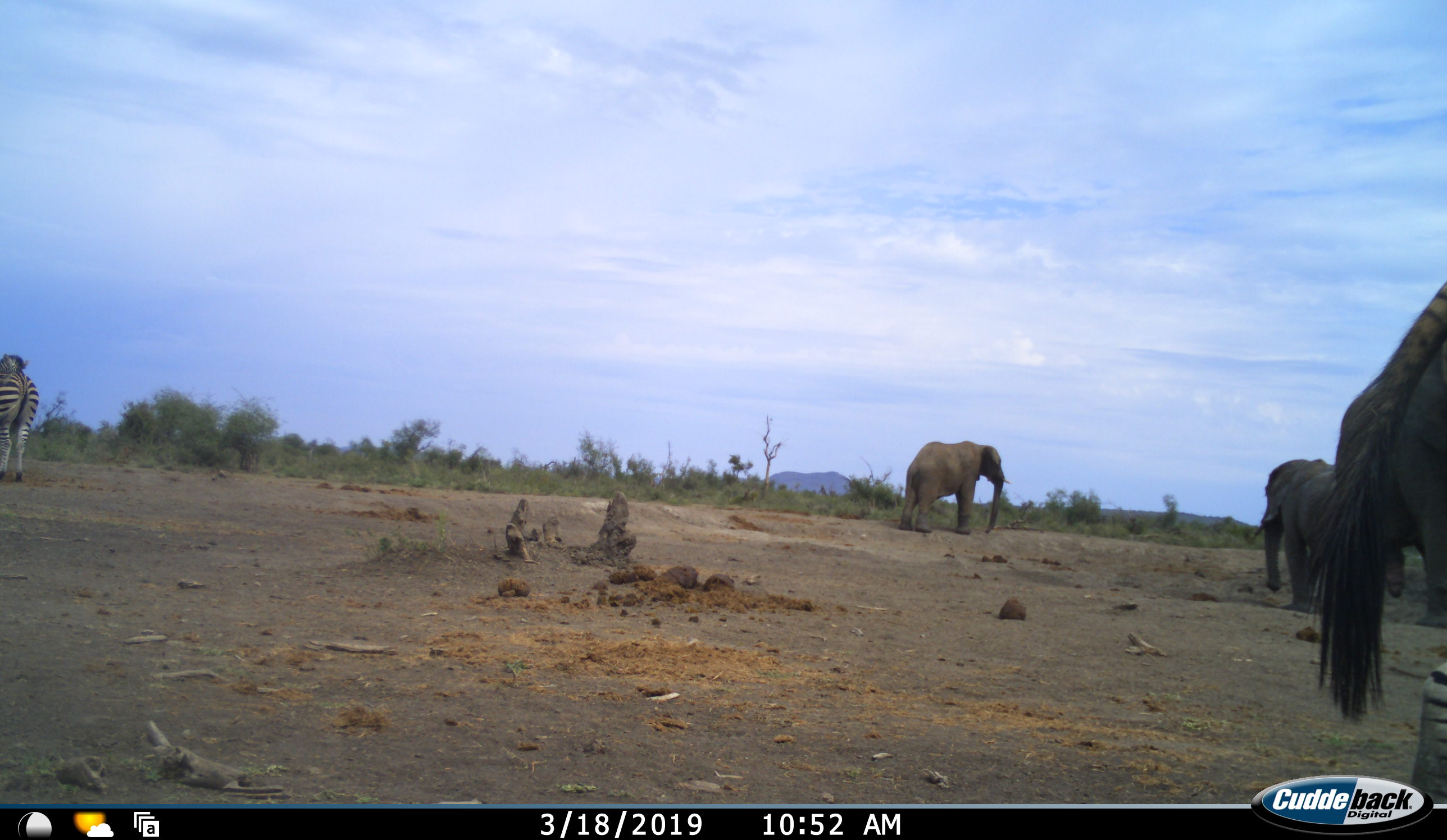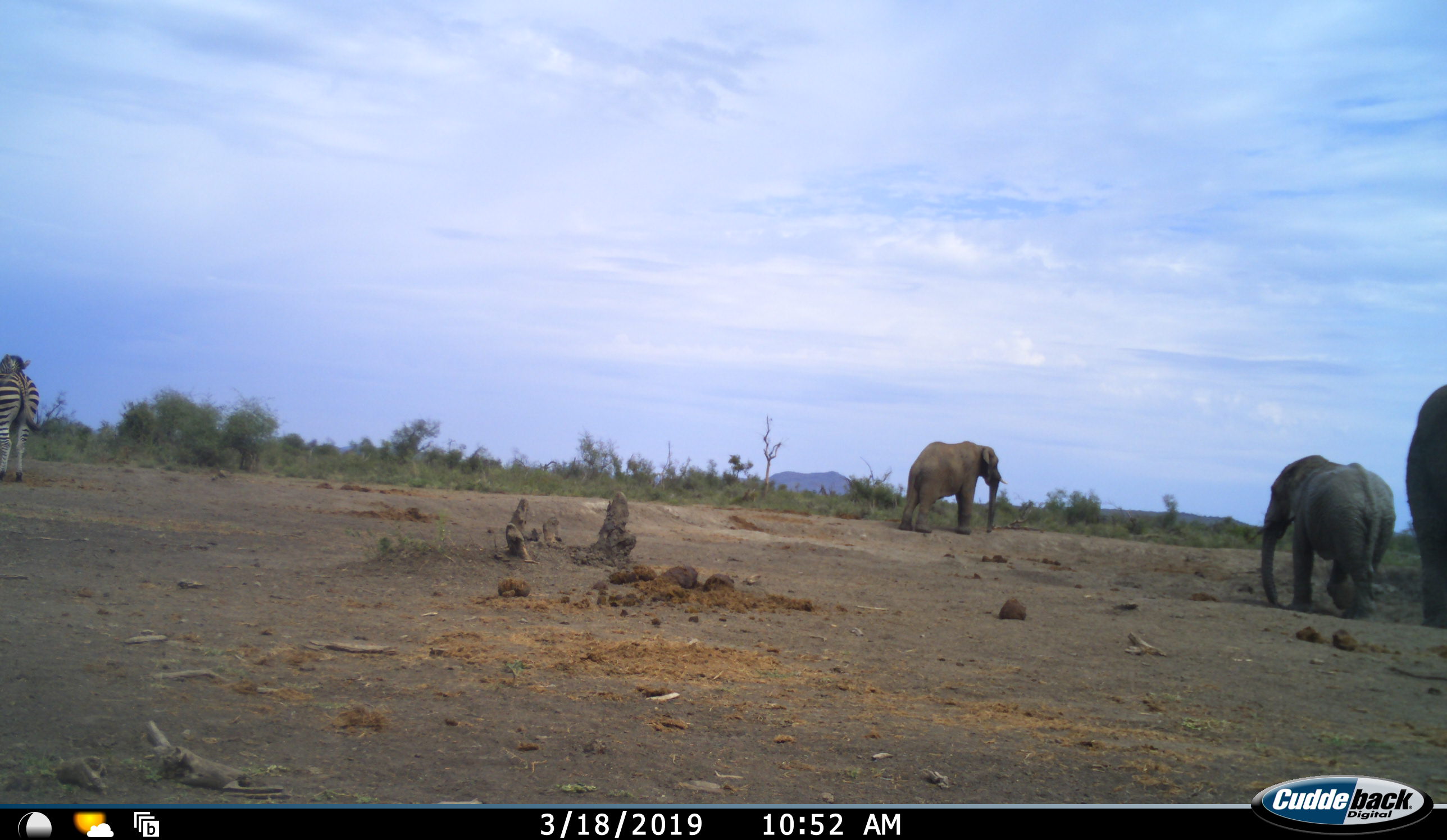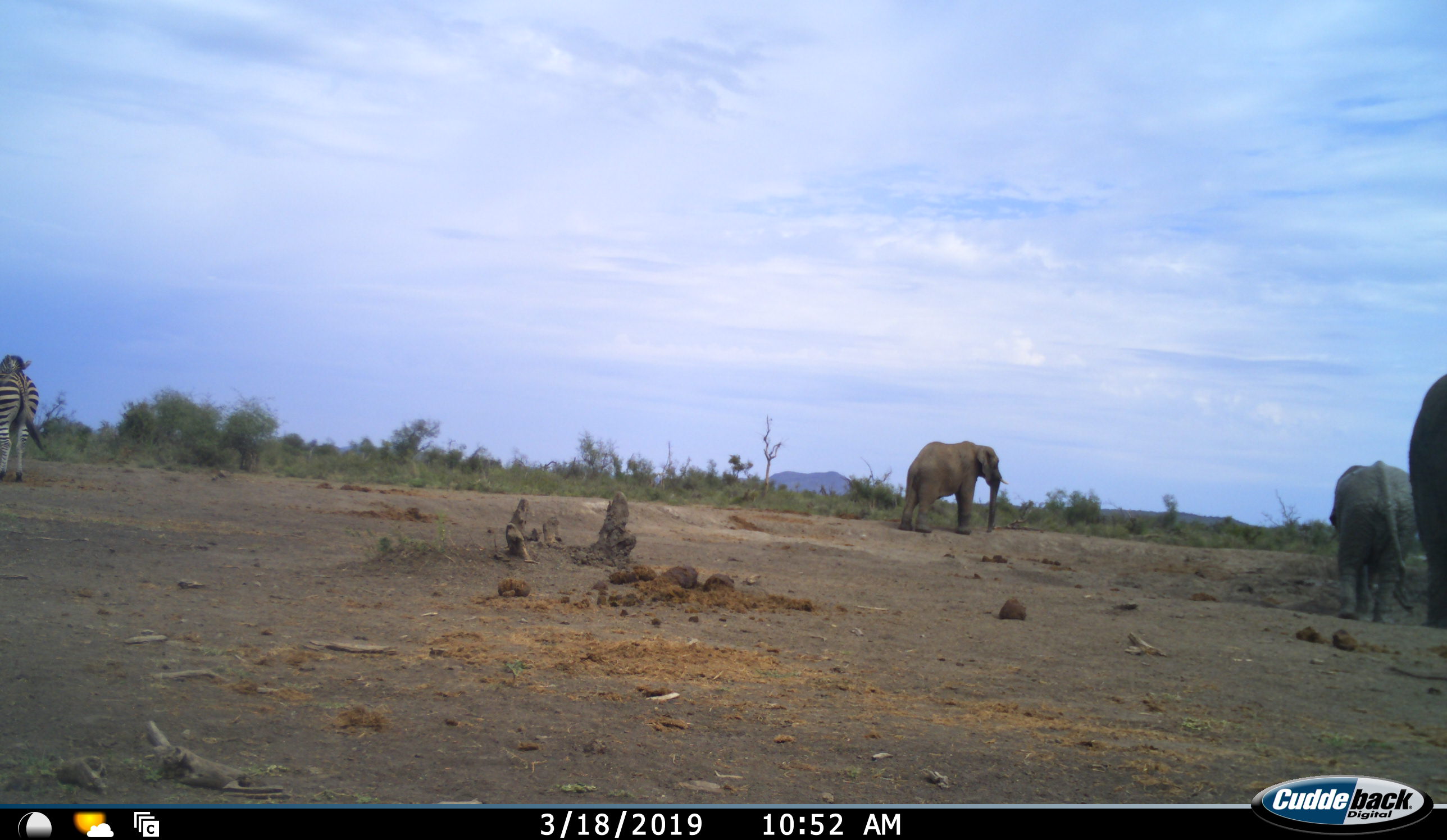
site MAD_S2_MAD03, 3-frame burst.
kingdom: Animalia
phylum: Chordata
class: Mammalia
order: Proboscidea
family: Elephantidae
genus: Loxodonta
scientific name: Loxodonta africana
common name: african bush elephant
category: elephant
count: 2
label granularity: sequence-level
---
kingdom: Animalia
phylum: Chordata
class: Mammalia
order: Perissodactyla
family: Equidae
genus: Equus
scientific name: Equus quagga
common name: plains zebra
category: zebraplains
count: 2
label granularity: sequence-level